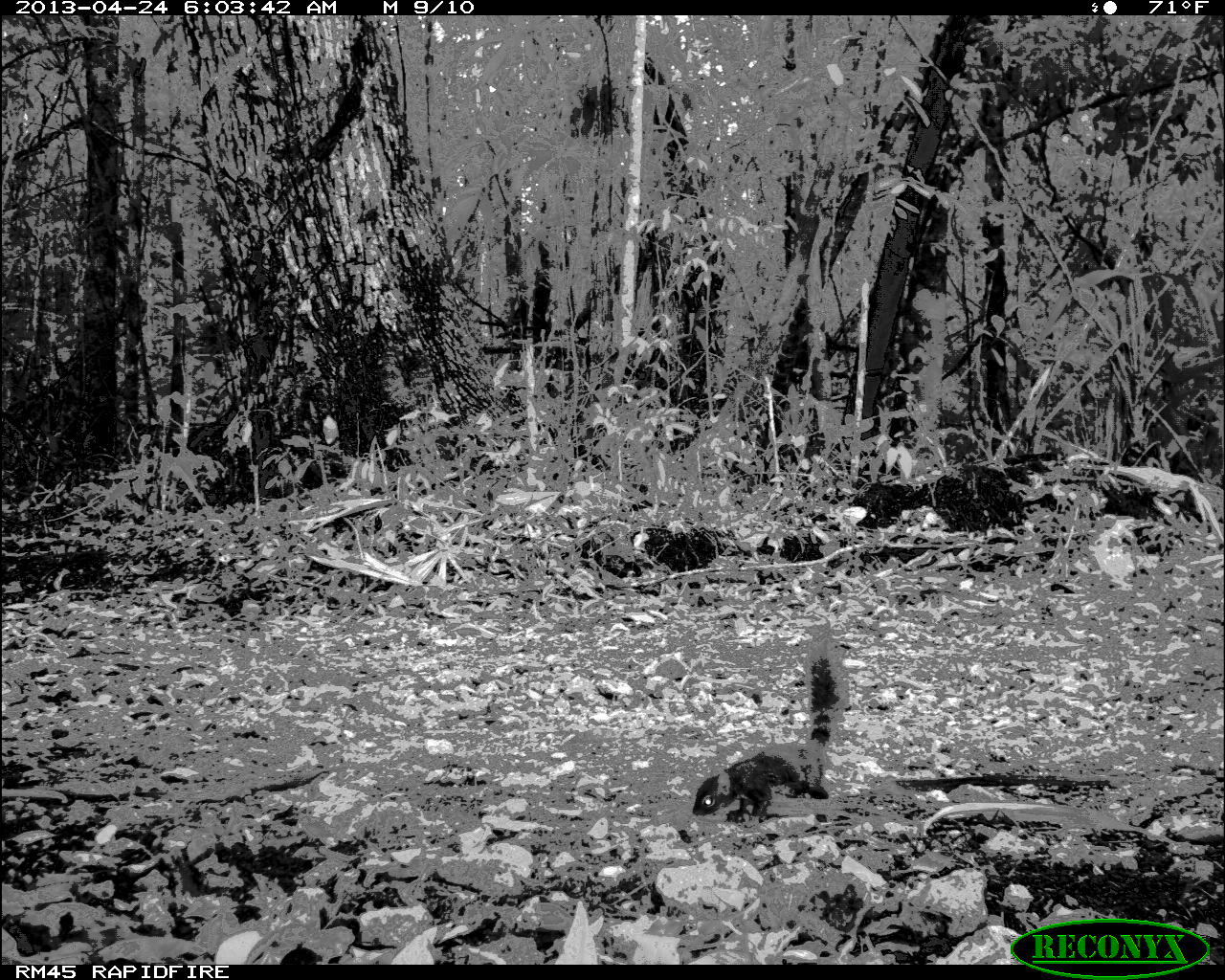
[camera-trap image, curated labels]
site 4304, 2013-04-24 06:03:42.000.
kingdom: Animalia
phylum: Chordata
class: Mammalia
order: Rodentia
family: Sciuridae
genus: Sciurus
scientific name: Sciurus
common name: squirrel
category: sciurus sp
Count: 1.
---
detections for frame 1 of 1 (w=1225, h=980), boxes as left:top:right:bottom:
sciurus sp: 689:639:850:825